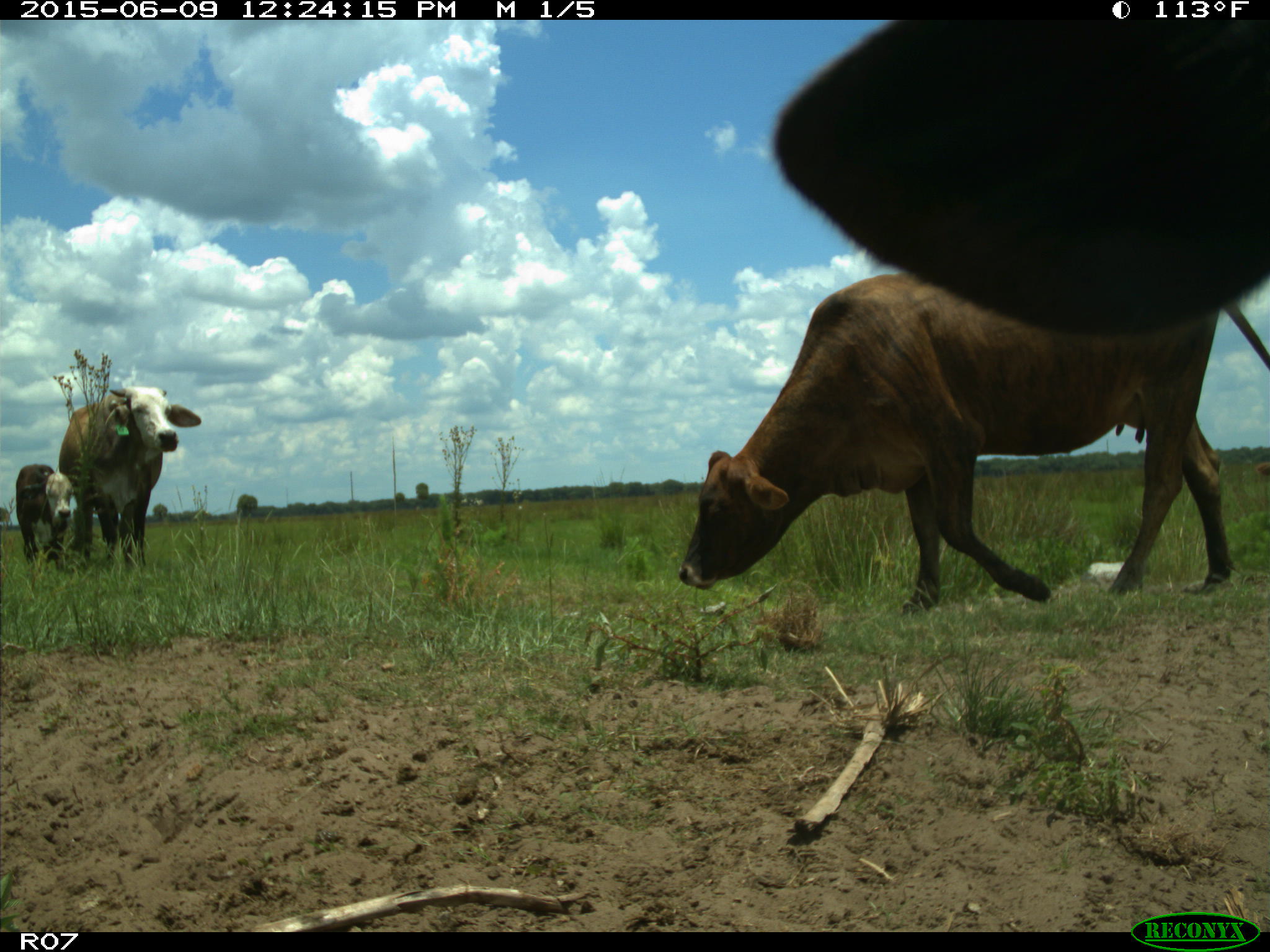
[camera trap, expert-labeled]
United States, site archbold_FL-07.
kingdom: Animalia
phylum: Chordata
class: Mammalia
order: Artiodactyla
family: Bovidae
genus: Bos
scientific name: Bos taurus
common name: domestic cow